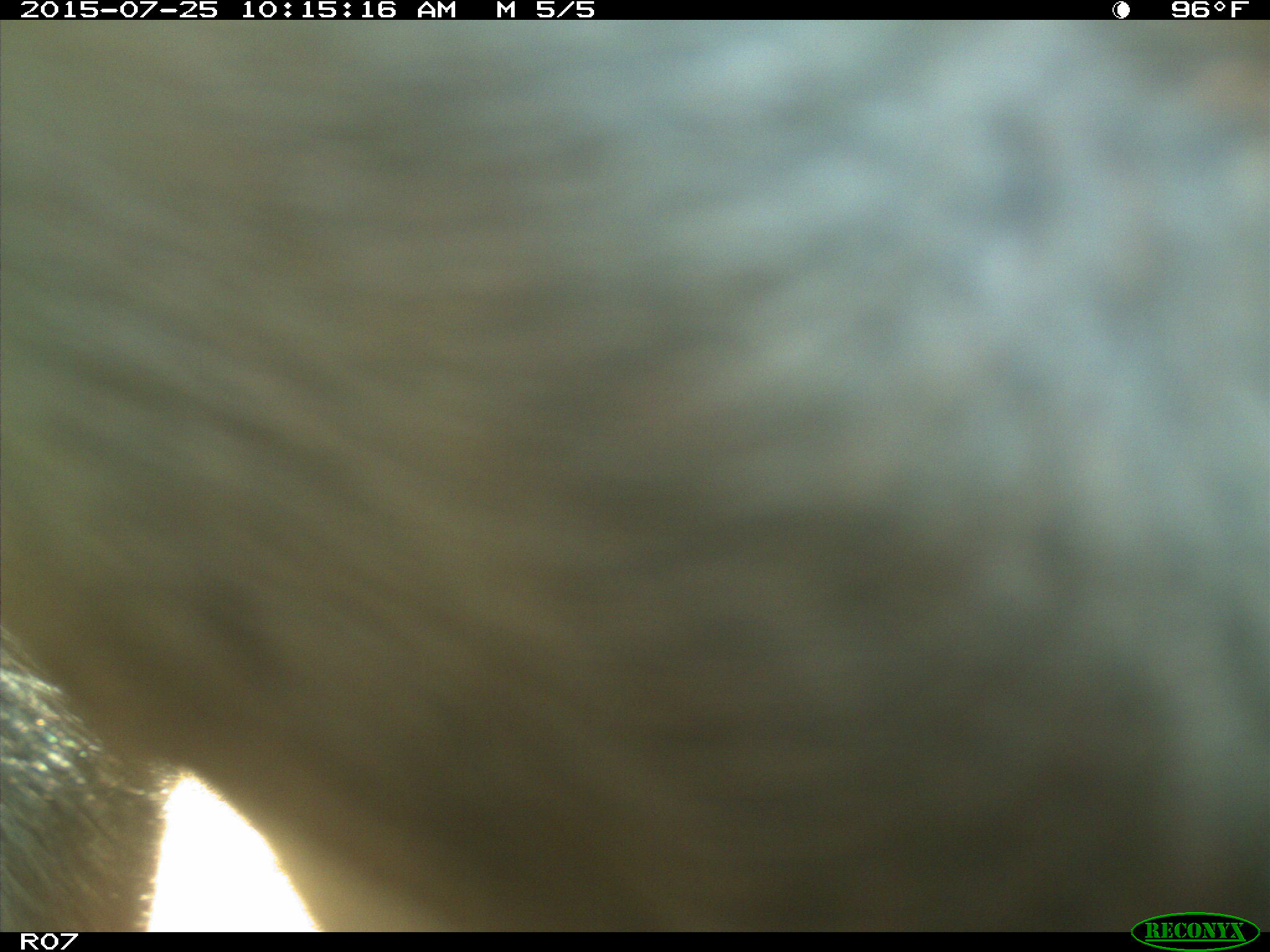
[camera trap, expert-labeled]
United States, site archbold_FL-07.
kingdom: Animalia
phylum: Chordata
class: Mammalia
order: Artiodactyla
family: Bovidae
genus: Bos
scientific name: Bos taurus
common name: domestic cow